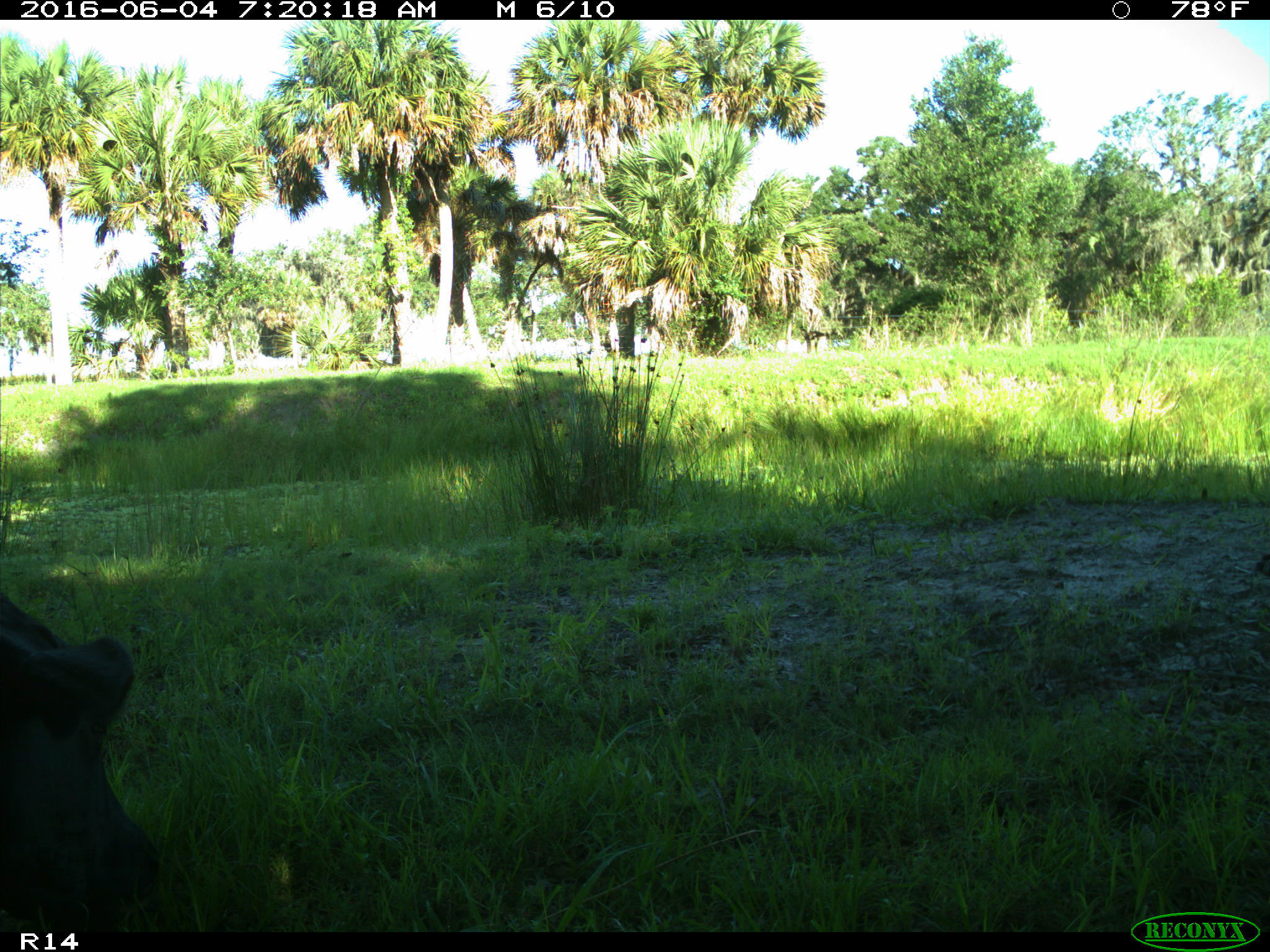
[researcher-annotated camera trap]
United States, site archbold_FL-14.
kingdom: Animalia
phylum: Chordata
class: Mammalia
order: Artiodactyla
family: Bovidae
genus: Bos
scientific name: Bos taurus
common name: domestic cow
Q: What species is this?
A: Bos taurus (domestic cow).